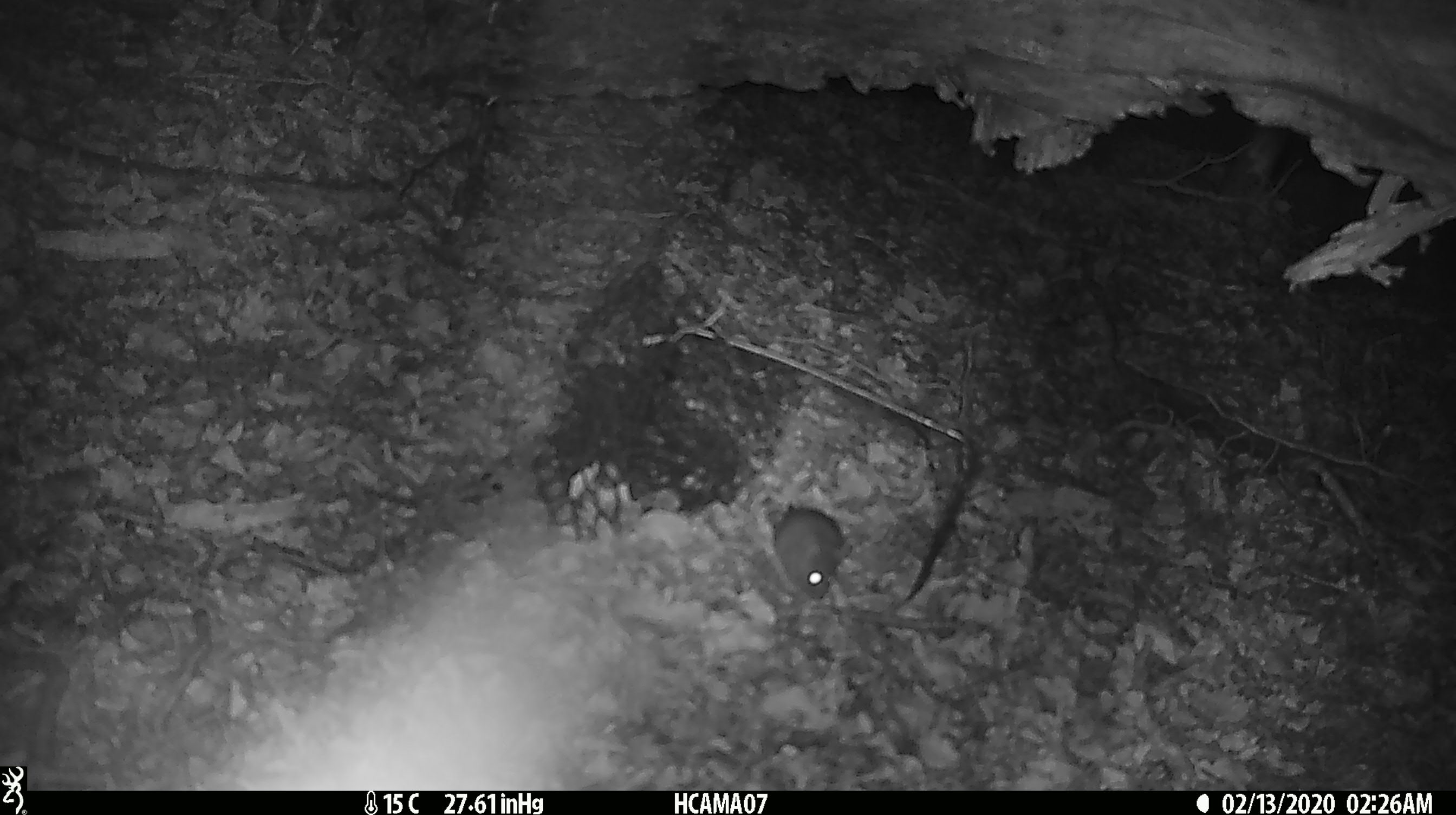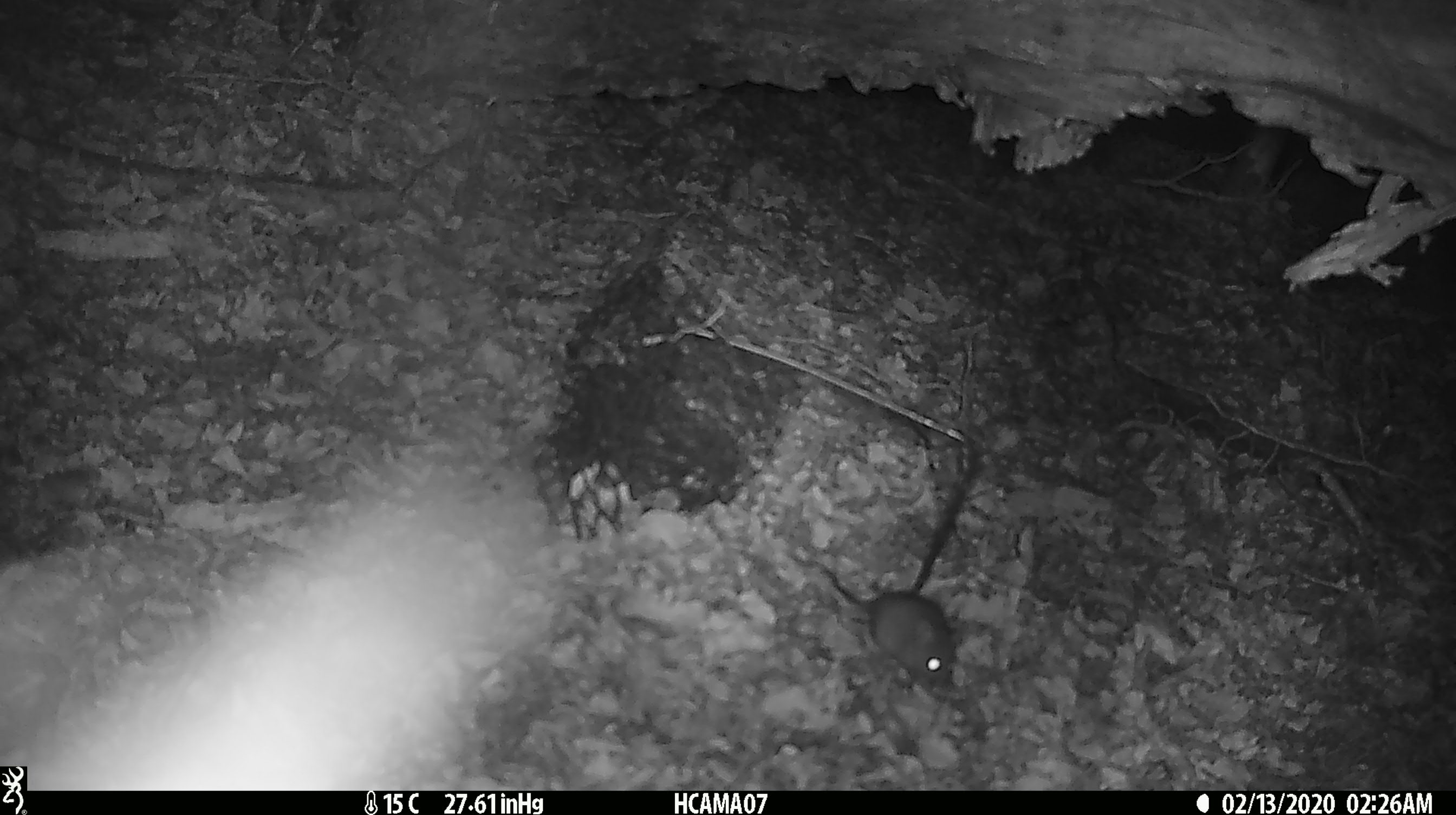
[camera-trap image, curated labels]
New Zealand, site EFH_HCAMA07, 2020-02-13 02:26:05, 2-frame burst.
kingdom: Animalia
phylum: Chordata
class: Mammalia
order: Rodentia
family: Muridae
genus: Mus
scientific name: Mus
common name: mouse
Mouse (Mus).